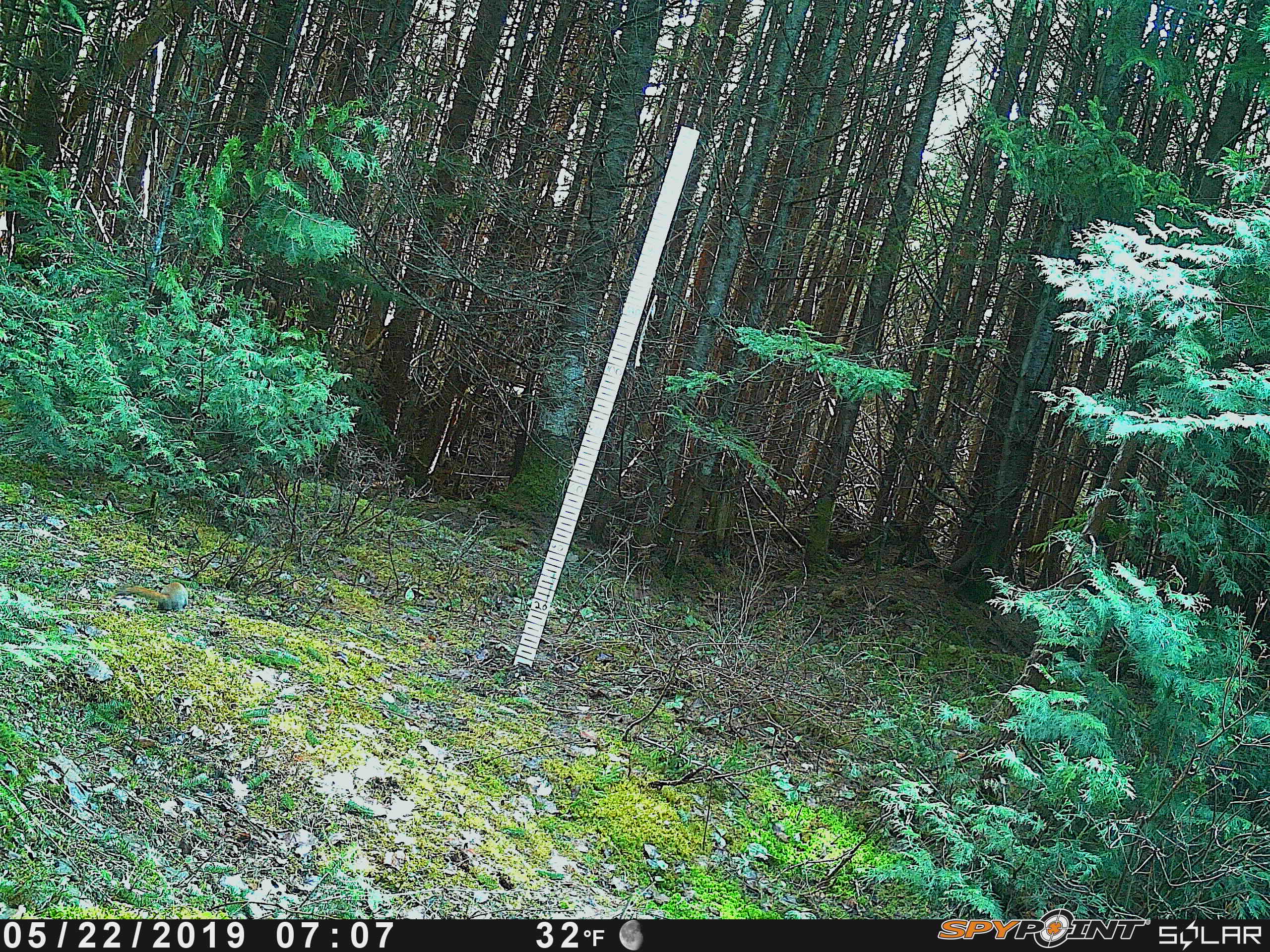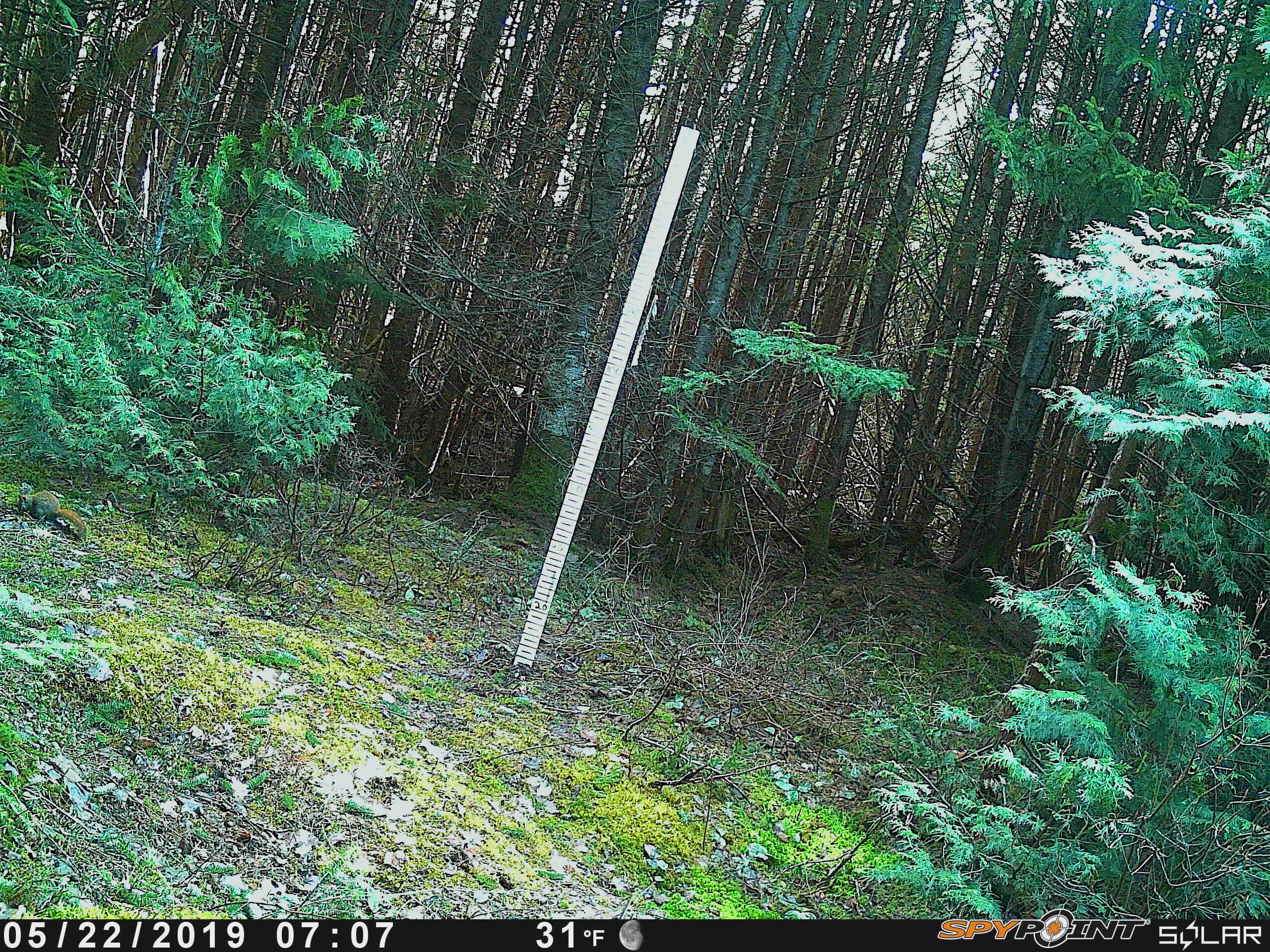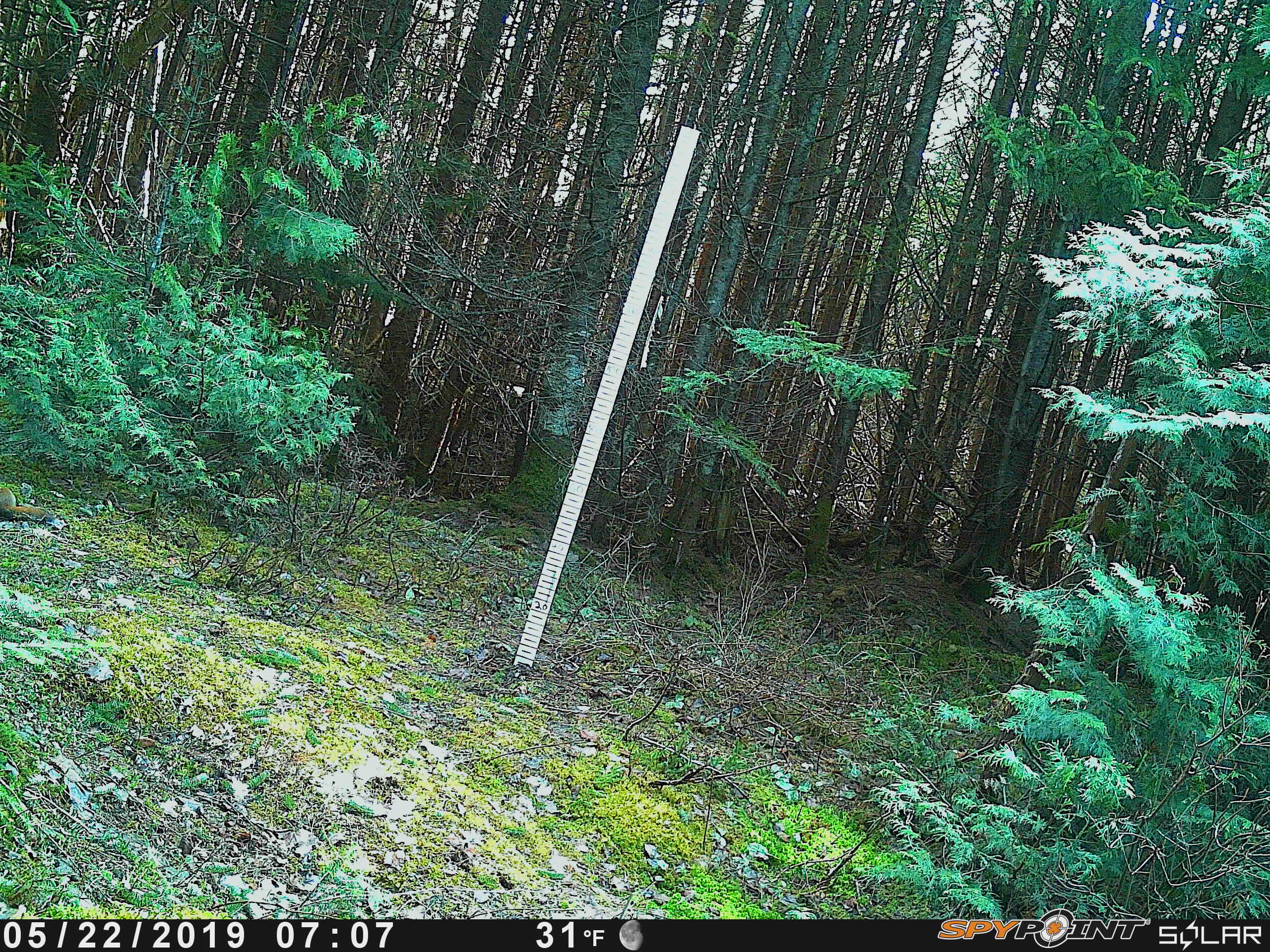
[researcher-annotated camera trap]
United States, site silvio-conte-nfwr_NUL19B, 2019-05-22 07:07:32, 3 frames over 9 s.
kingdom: Animalia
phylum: Chordata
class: Mammalia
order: Rodentia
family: Sciuridae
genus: Tamiasciurus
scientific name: Tamiasciurus hudsonicus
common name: red squirrel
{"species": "red squirrel (Tamiasciurus hudsonicus)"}